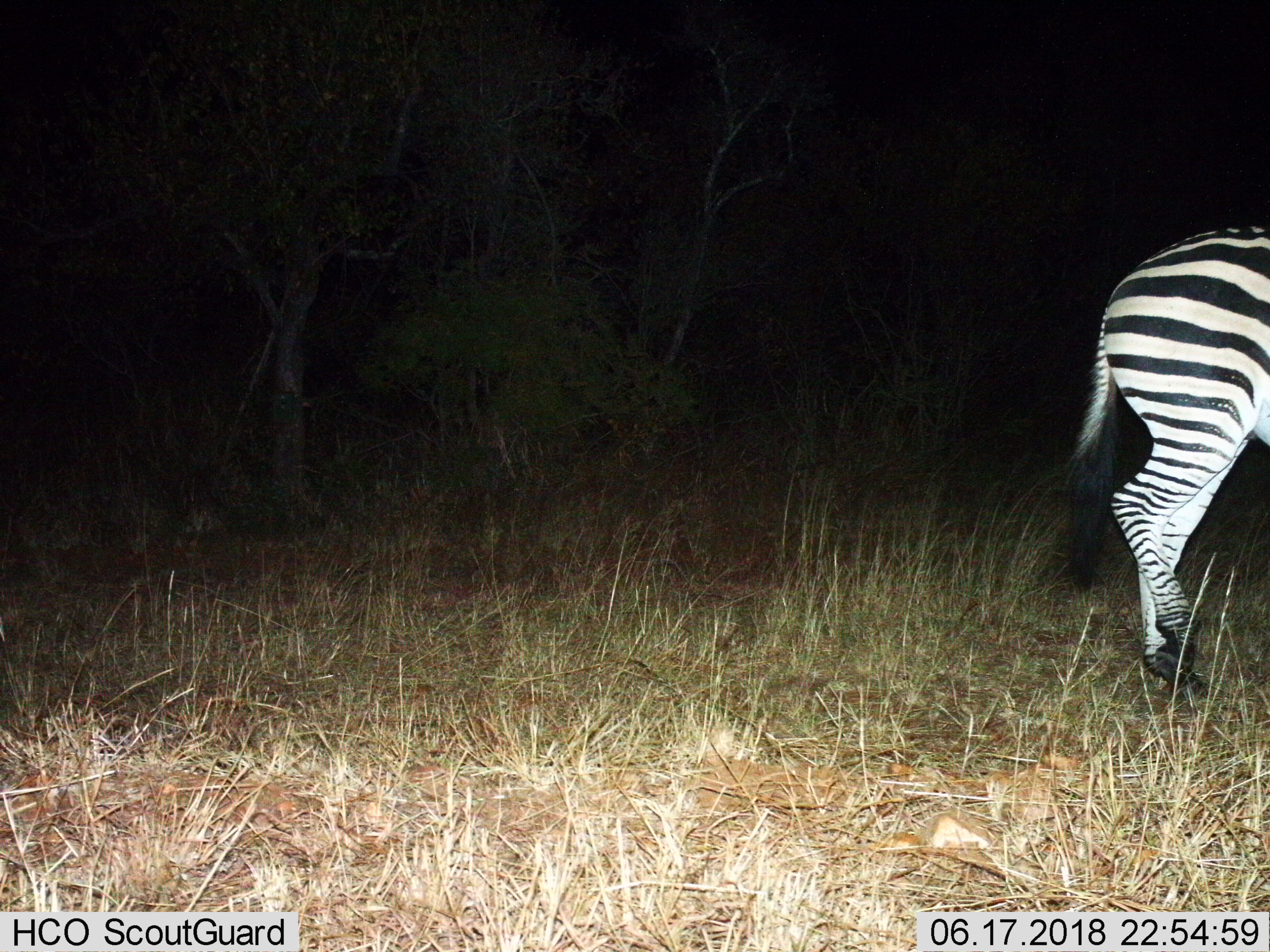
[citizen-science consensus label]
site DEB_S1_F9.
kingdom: Animalia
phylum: Chordata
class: Mammalia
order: Perissodactyla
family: Equidae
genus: Equus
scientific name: Equus quagga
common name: plains zebra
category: zebraplains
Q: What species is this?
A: Zebraplains (plains zebra) (Equus quagga).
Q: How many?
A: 1.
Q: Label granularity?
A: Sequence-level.